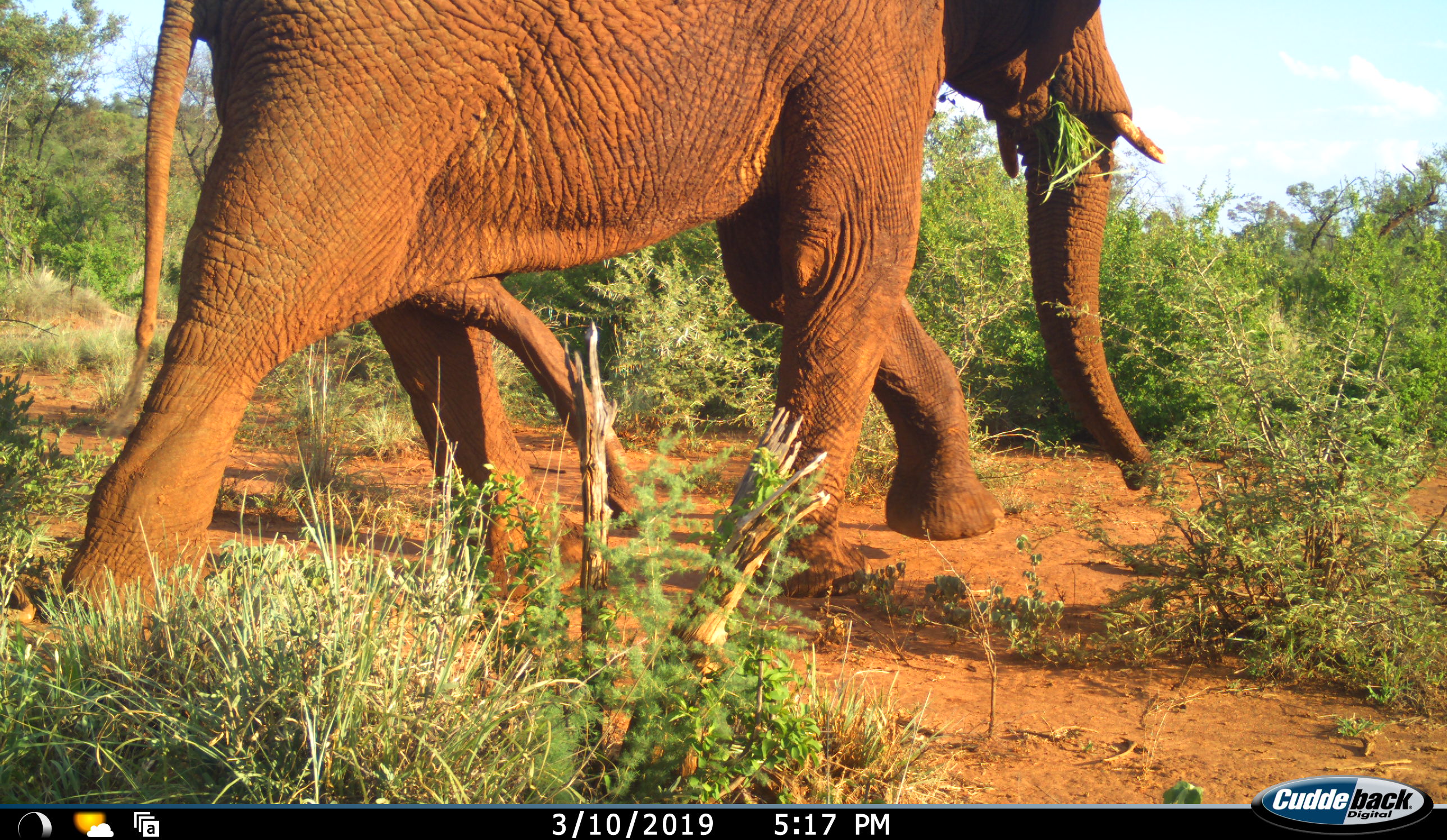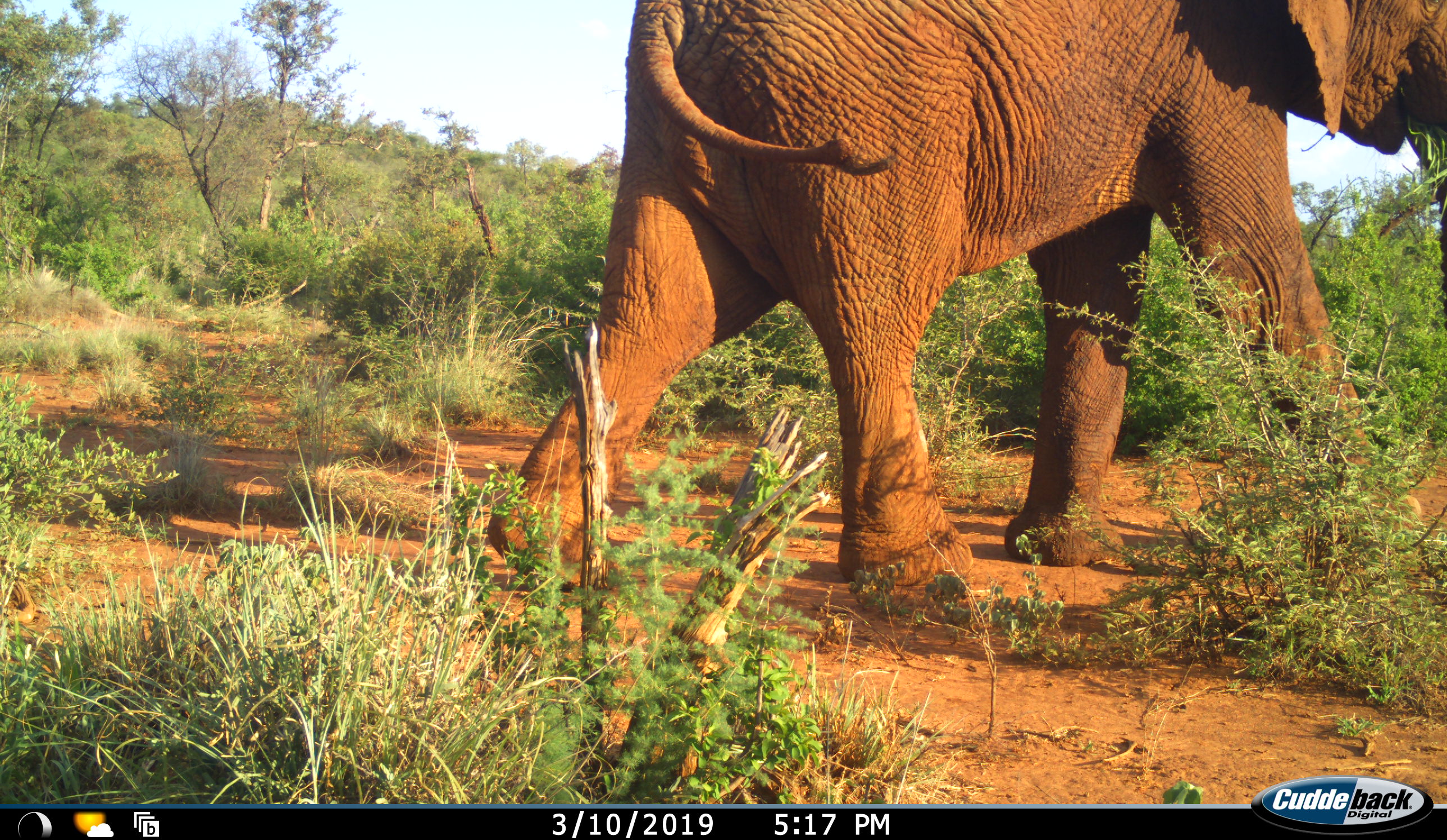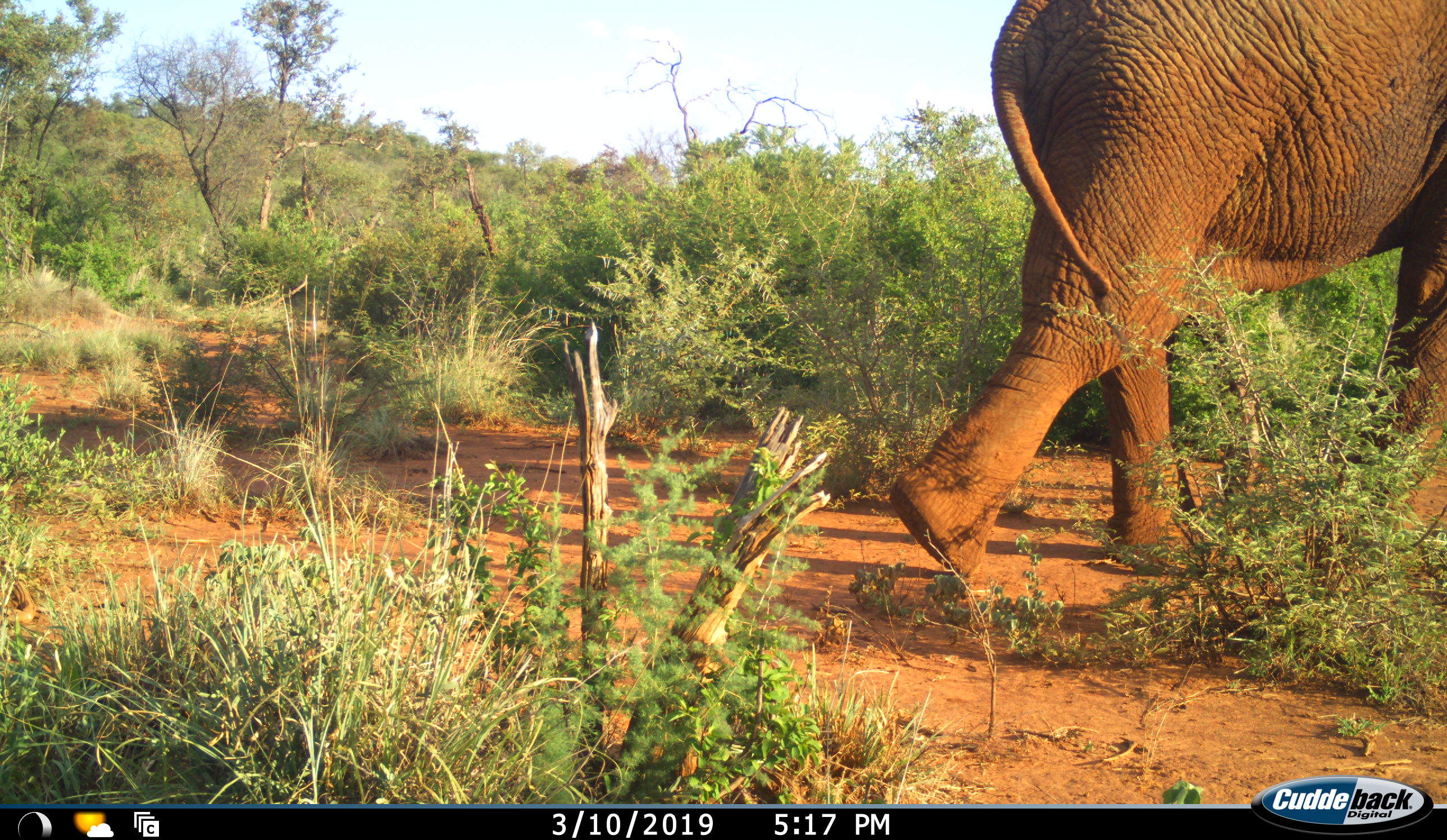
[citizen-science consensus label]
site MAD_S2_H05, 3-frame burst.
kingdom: Animalia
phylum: Chordata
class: Mammalia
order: Proboscidea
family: Elephantidae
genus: Loxodonta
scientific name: Loxodonta africana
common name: african bush elephant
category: elephant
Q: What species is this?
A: Elephant (african bush elephant) (Loxodonta africana).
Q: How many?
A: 1.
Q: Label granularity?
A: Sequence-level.